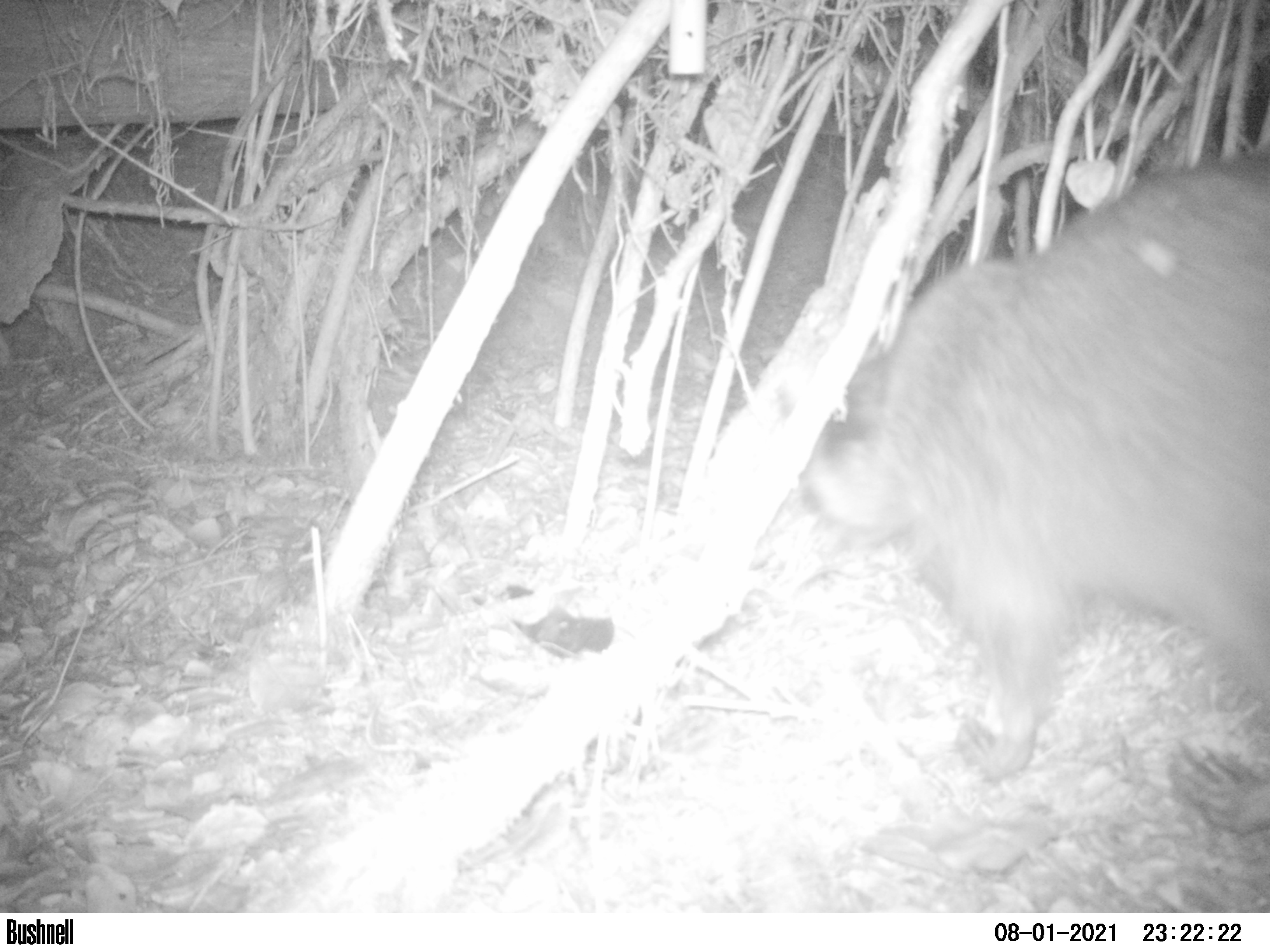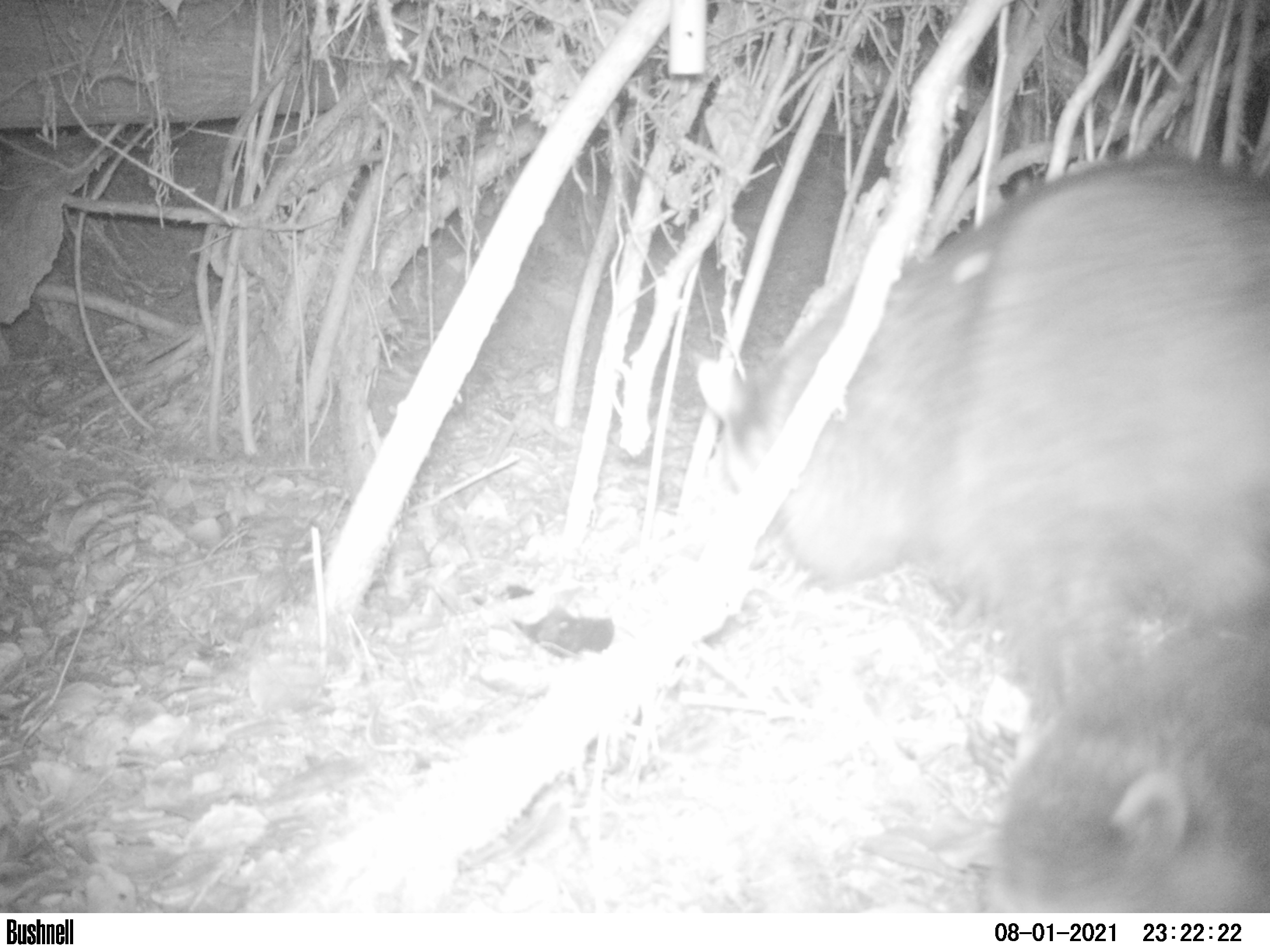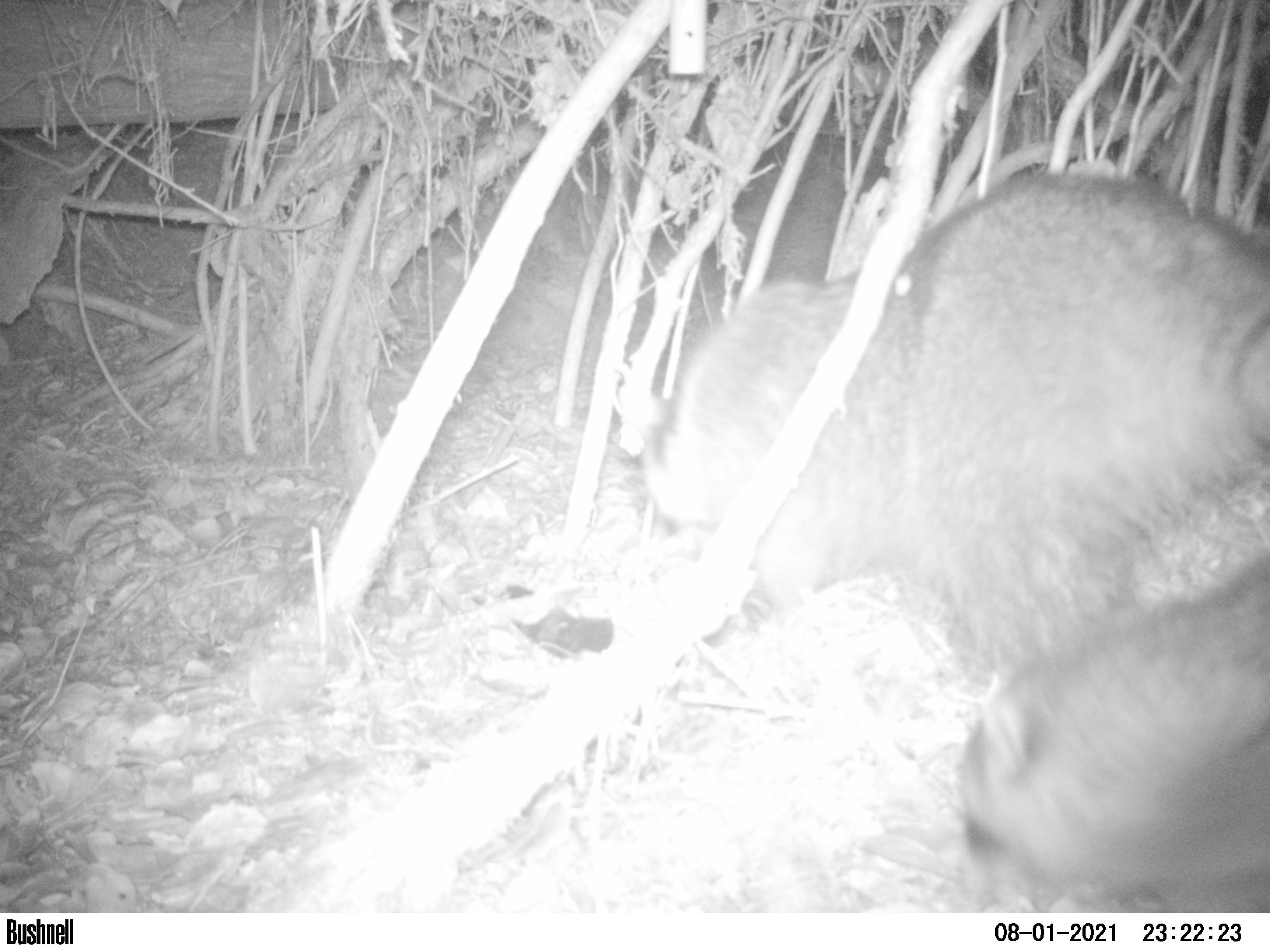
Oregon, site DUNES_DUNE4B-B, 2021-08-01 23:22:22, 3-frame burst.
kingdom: Animalia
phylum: Chordata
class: Mammalia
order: Carnivora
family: Procyonidae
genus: Procyon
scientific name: Procyon lotor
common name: northern raccoon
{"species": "northern raccoon (Procyon lotor)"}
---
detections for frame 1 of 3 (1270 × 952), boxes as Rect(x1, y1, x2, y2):
northern raccoon: Rect(792, 151, 1267, 841)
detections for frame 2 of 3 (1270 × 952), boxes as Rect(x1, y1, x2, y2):
northern raccoon: Rect(692, 143, 1269, 688); Rect(985, 680, 1265, 908)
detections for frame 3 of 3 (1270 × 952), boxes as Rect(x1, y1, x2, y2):
northern raccoon: Rect(641, 166, 1268, 638); Rect(957, 630, 1265, 908)